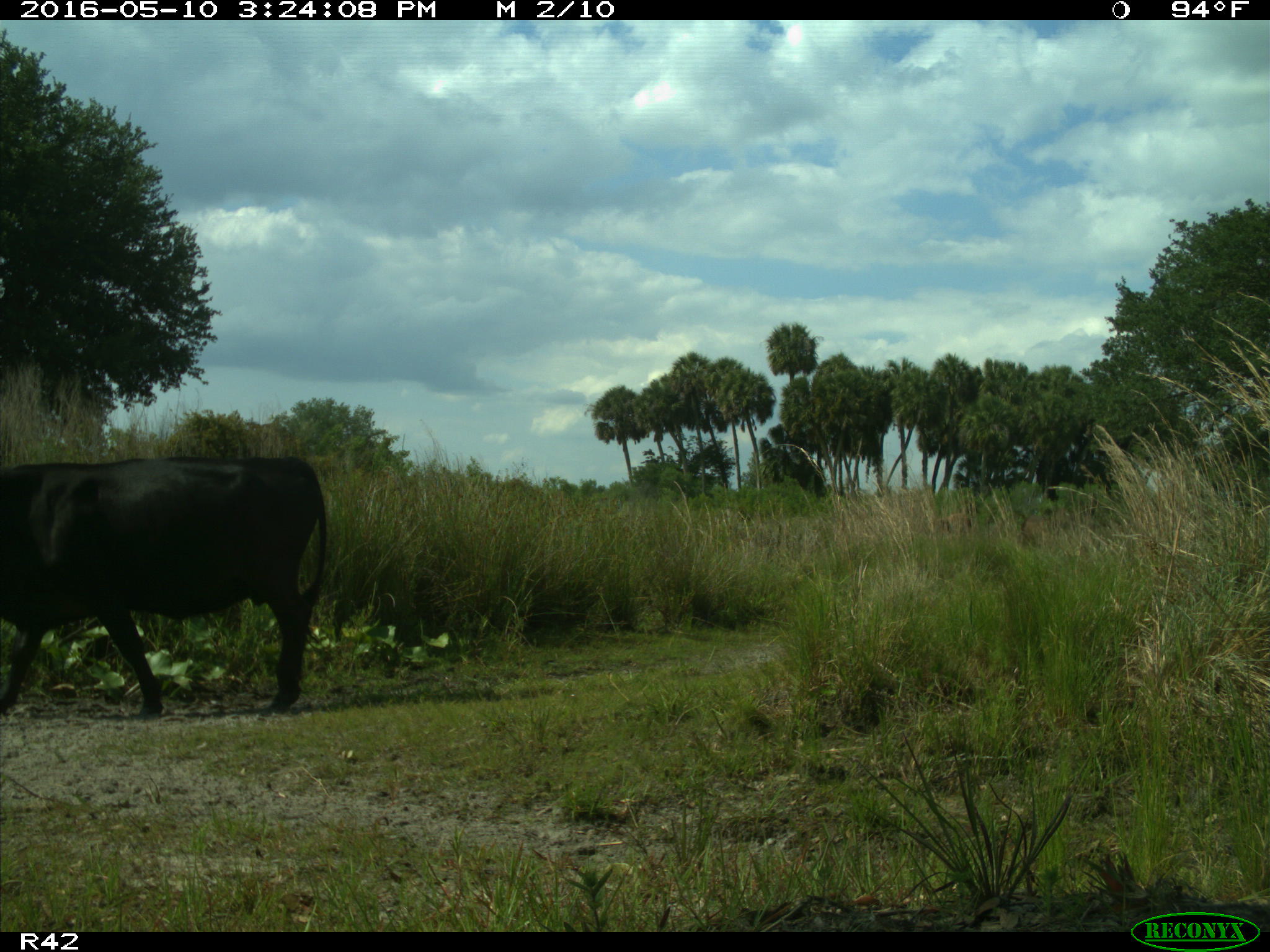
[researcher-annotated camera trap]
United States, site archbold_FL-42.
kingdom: Animalia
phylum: Chordata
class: Mammalia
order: Artiodactyla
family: Bovidae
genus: Bos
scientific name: Bos taurus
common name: domestic cow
Bos taurus (domestic cow).